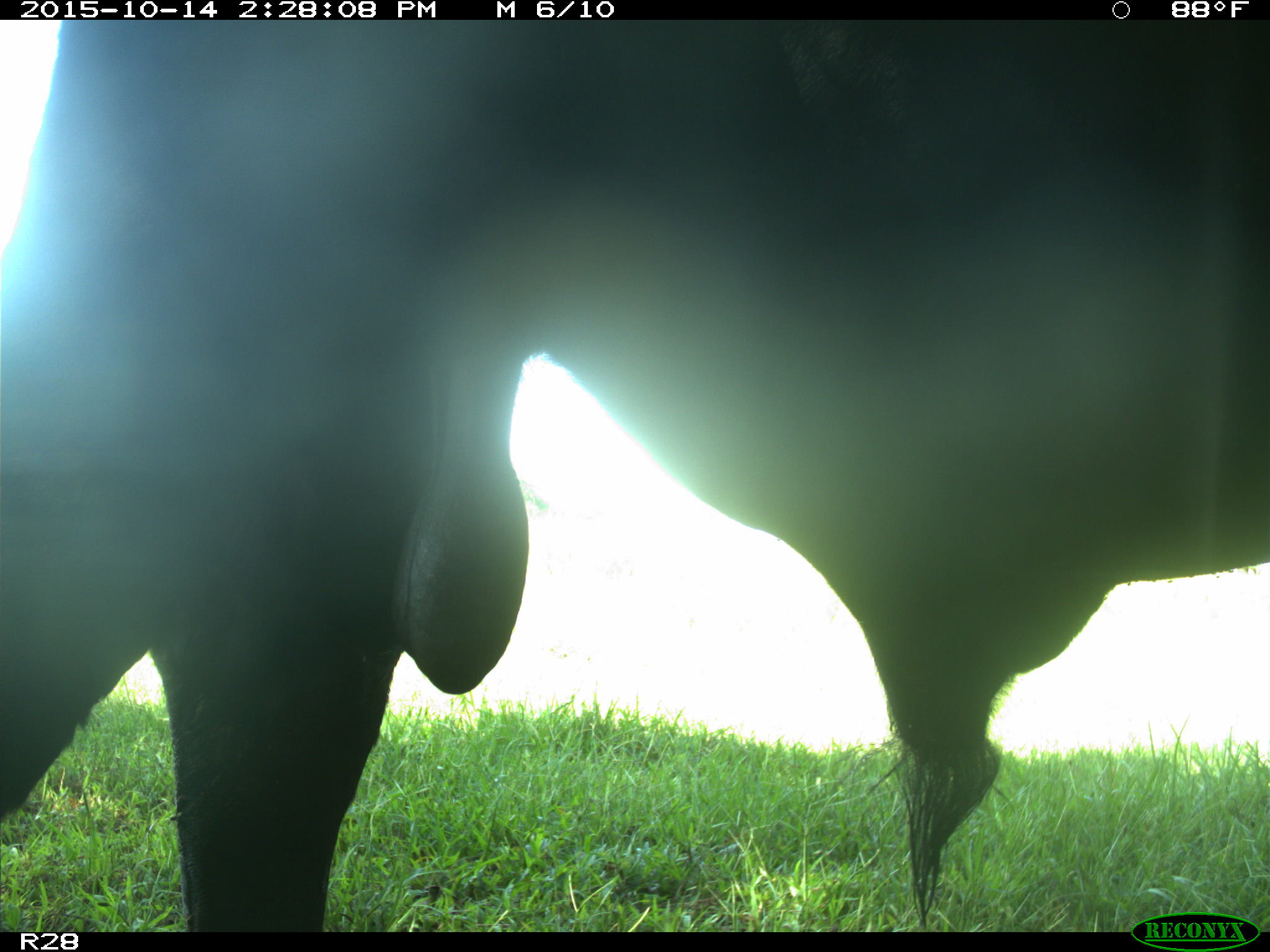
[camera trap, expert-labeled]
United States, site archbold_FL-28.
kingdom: Animalia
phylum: Chordata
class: Mammalia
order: Artiodactyla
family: Bovidae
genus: Bos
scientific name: Bos taurus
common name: domestic cow